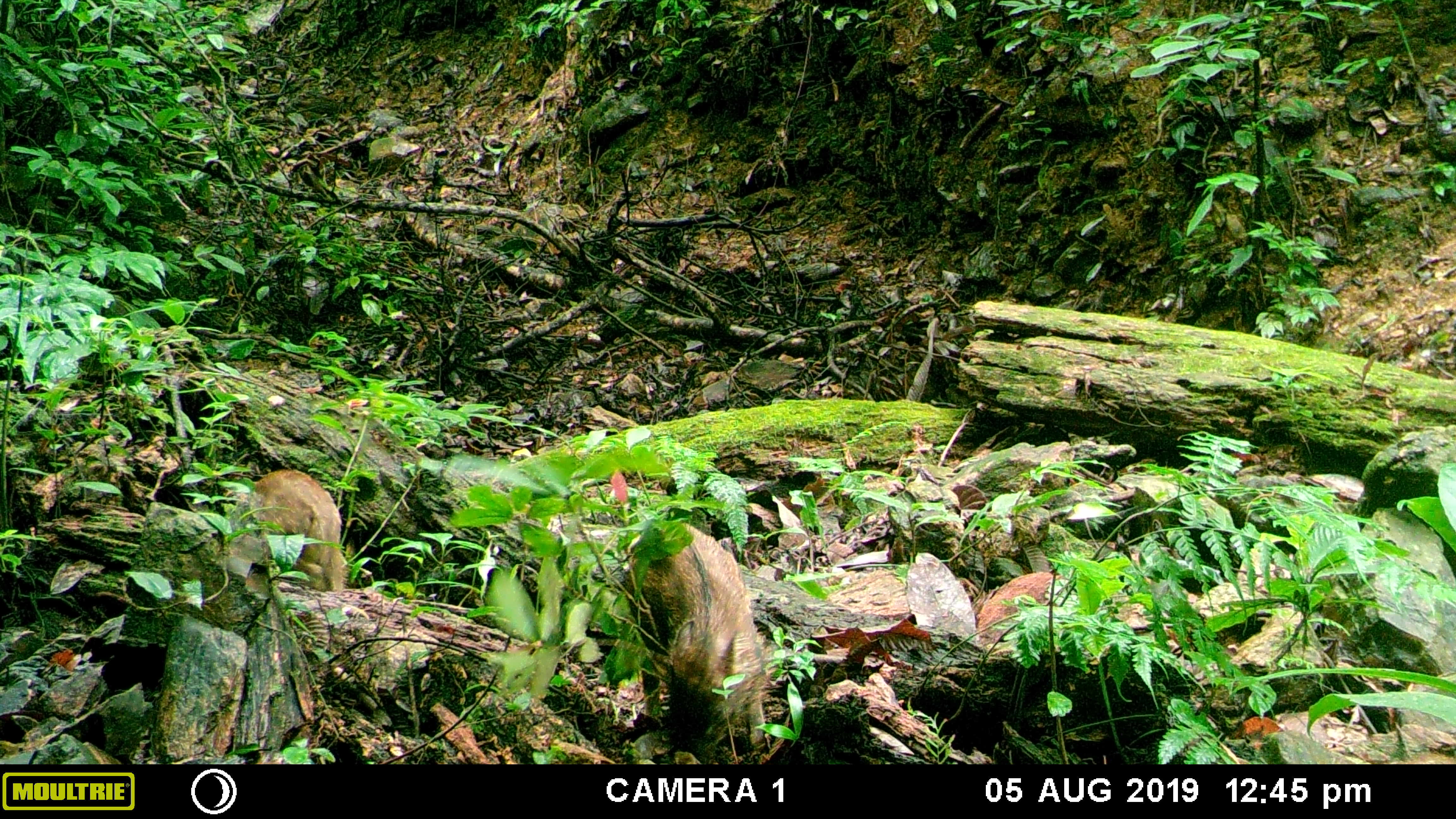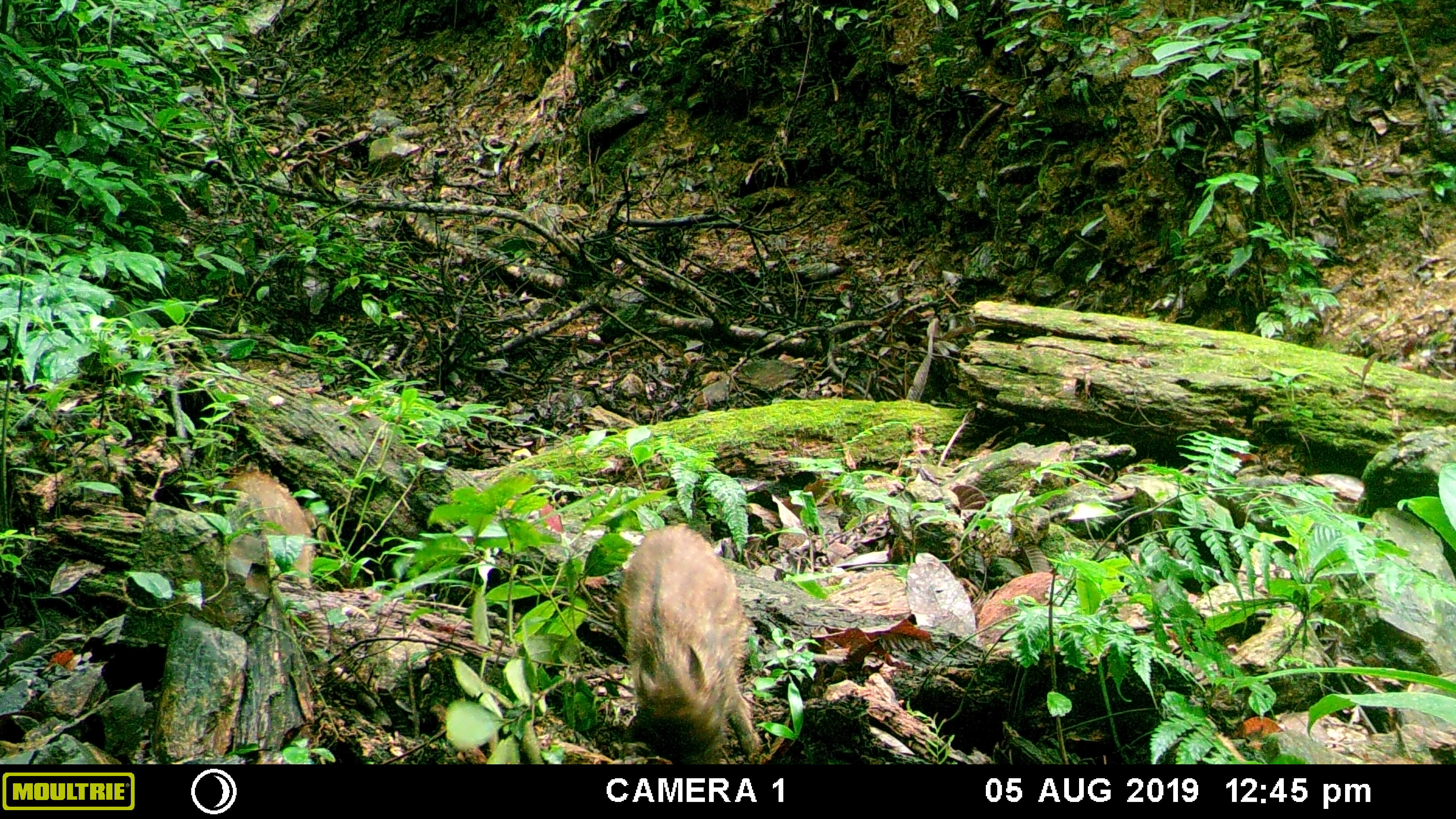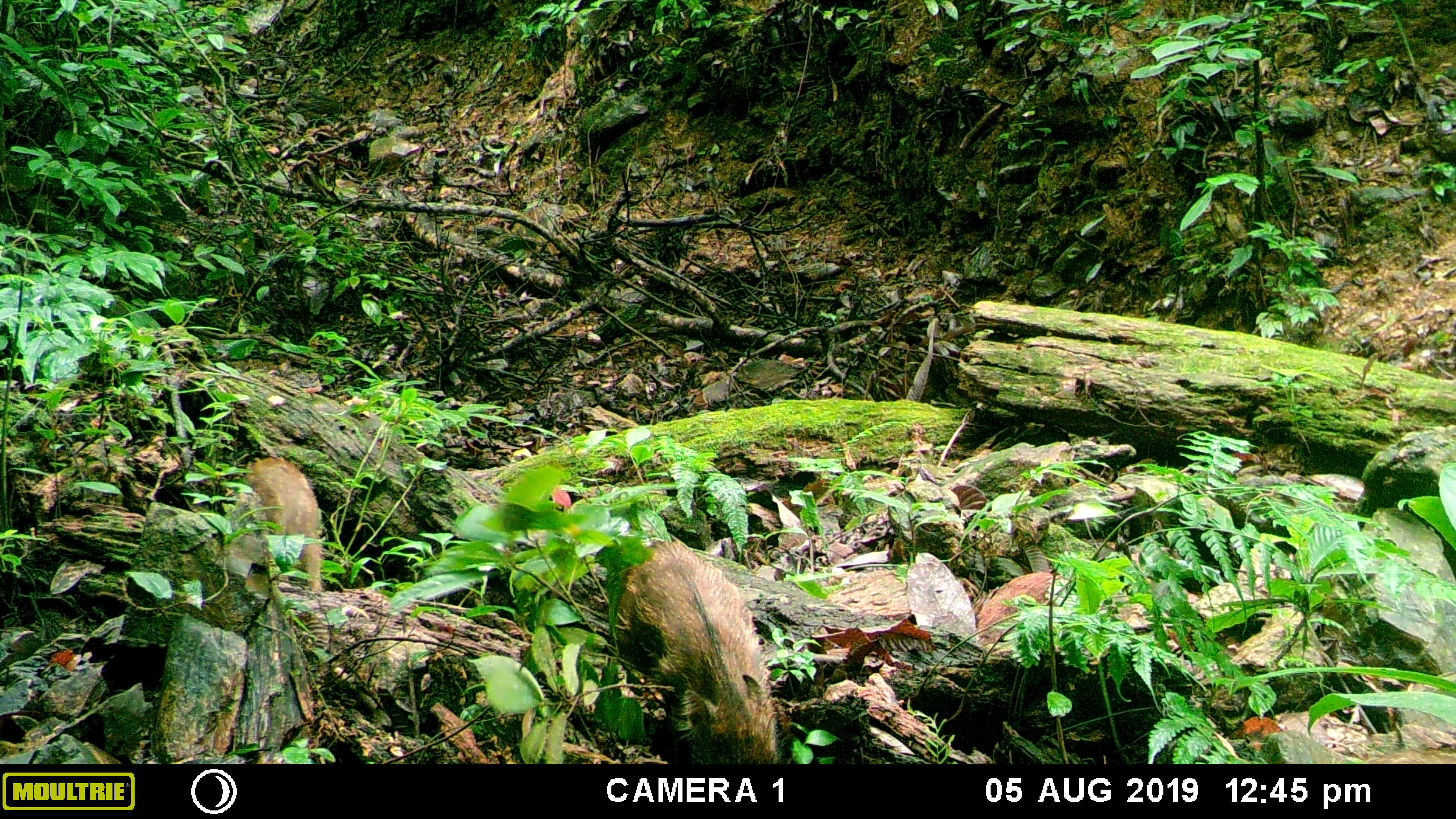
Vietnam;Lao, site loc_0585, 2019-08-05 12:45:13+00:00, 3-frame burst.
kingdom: Animalia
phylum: Chordata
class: Mammalia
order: Artiodactyla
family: Suidae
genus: Sus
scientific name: Sus scrofa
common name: eurasian wild pig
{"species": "eurasian wild pig (Sus scrofa)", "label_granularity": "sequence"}